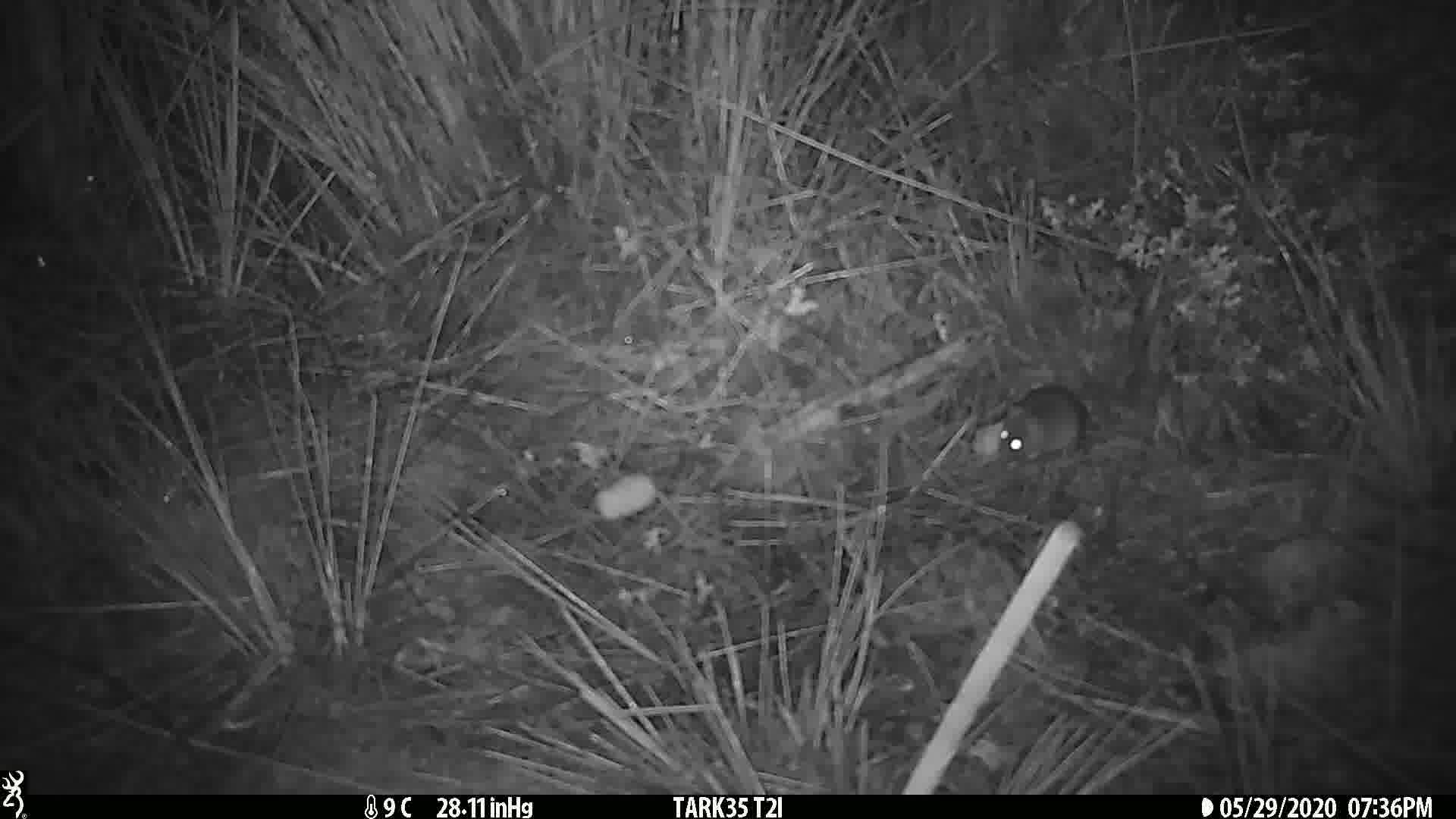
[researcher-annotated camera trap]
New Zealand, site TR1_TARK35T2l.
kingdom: Animalia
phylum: Chordata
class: Mammalia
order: Rodentia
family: Muridae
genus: Mus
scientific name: Mus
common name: mouse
Mouse (Mus).